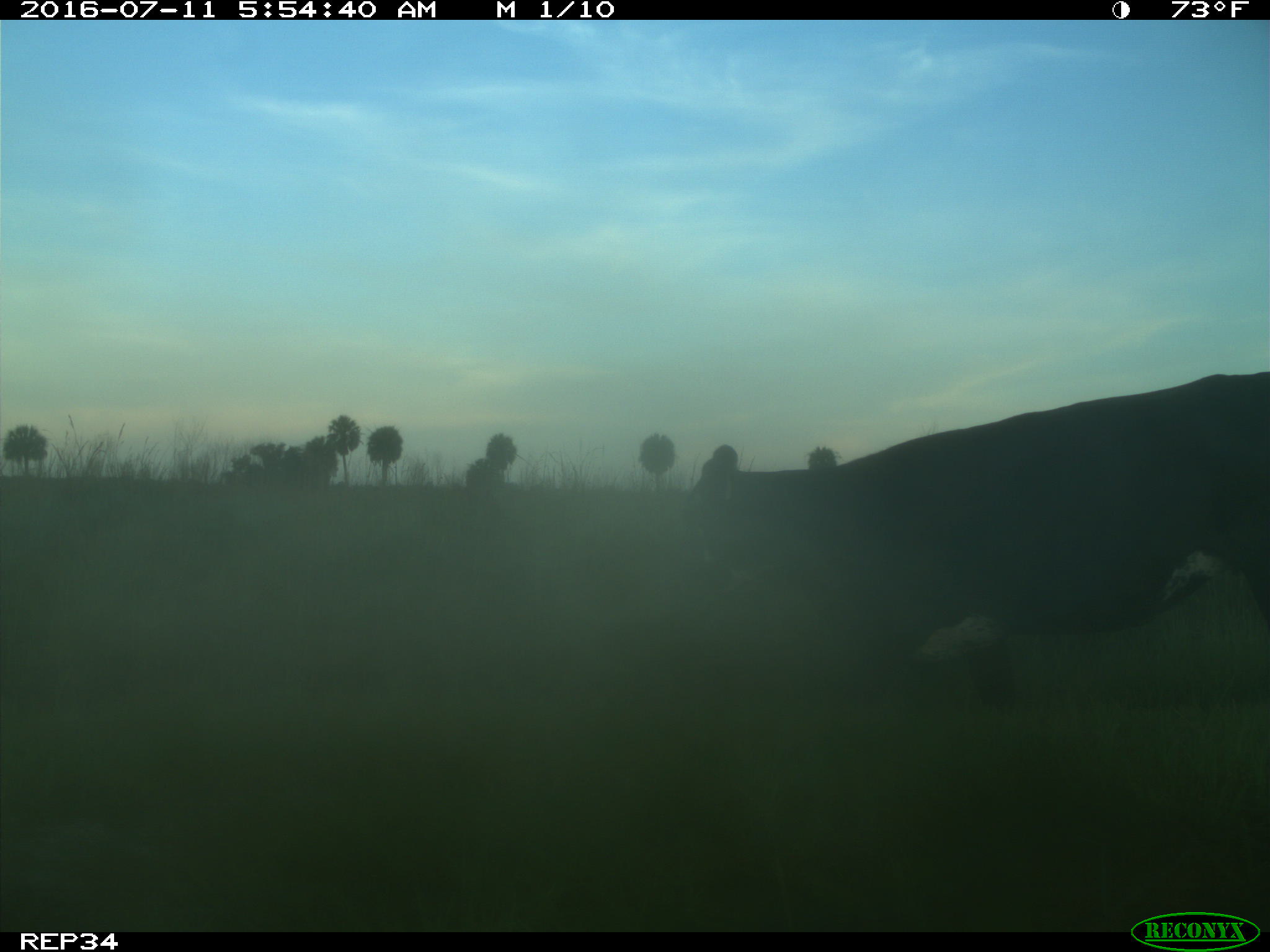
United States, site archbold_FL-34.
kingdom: Animalia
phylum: Chordata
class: Mammalia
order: Artiodactyla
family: Bovidae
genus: Bos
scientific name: Bos taurus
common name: domestic cow